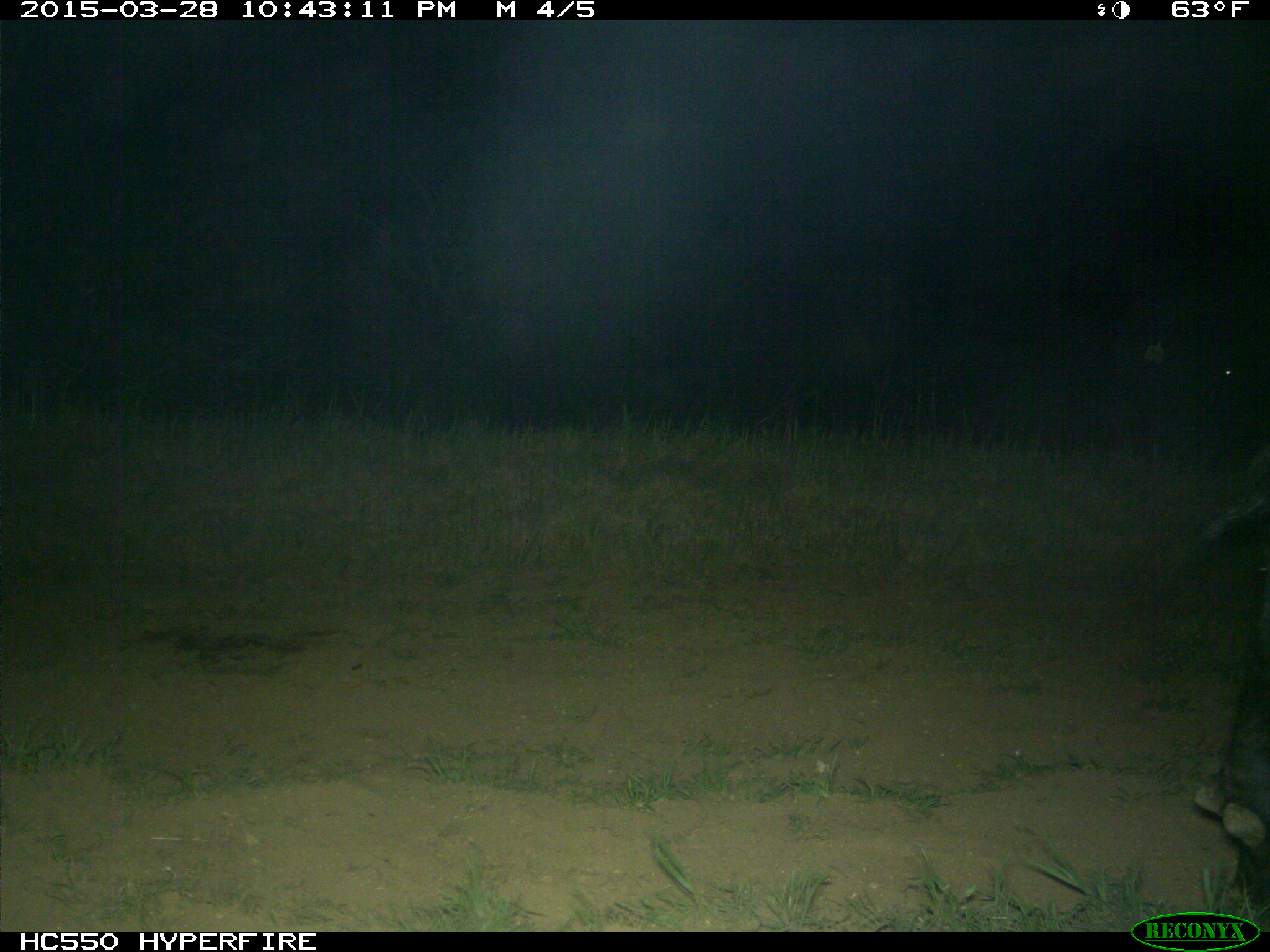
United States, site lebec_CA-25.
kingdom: Animalia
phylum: Chordata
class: Mammalia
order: Artiodactyla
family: Bovidae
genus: Bos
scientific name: Bos taurus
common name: domestic cow